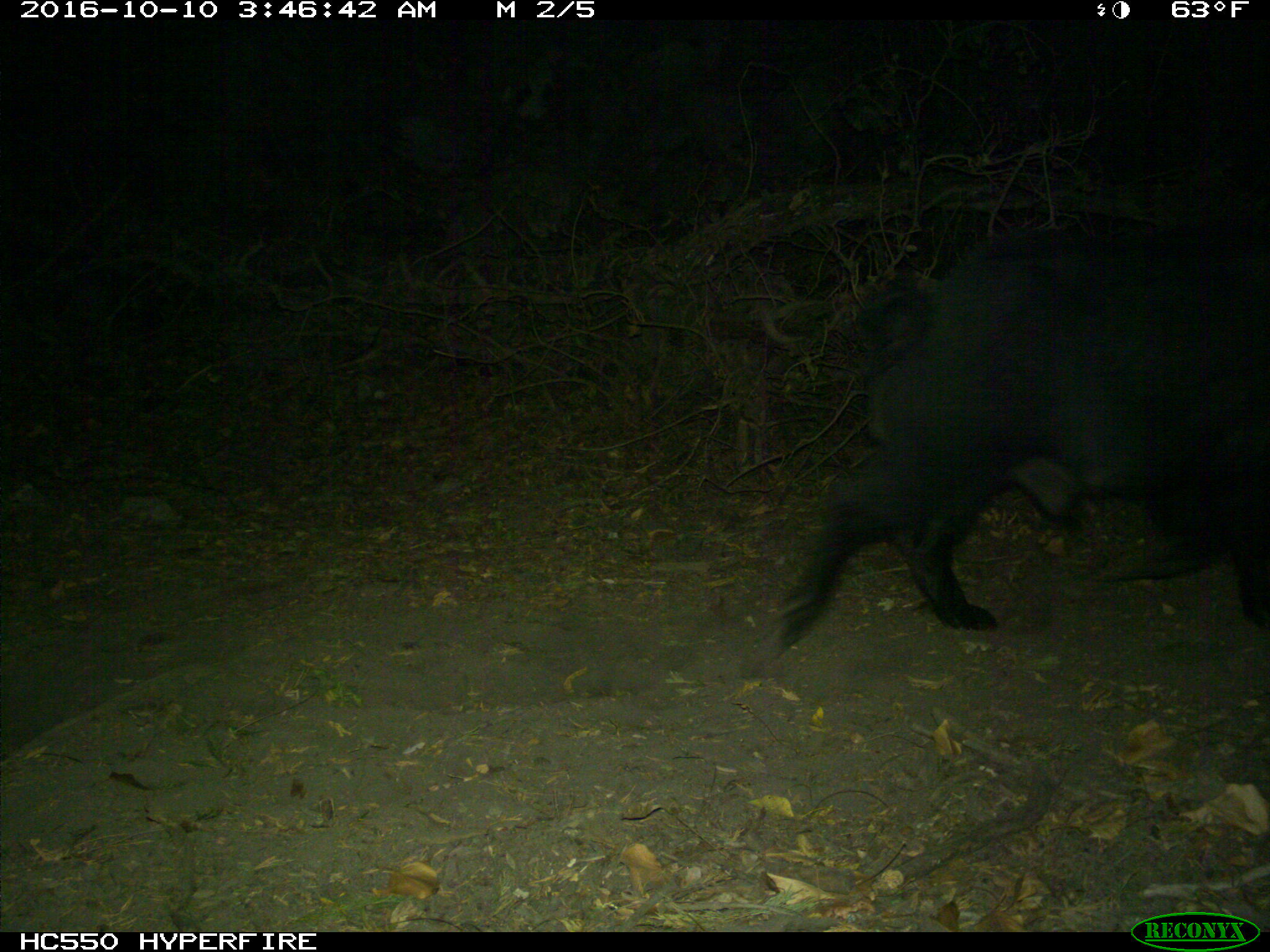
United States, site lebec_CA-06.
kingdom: Animalia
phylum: Chordata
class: Mammalia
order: Artiodactyla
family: Suidae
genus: Sus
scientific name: Sus scrofa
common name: wild boar